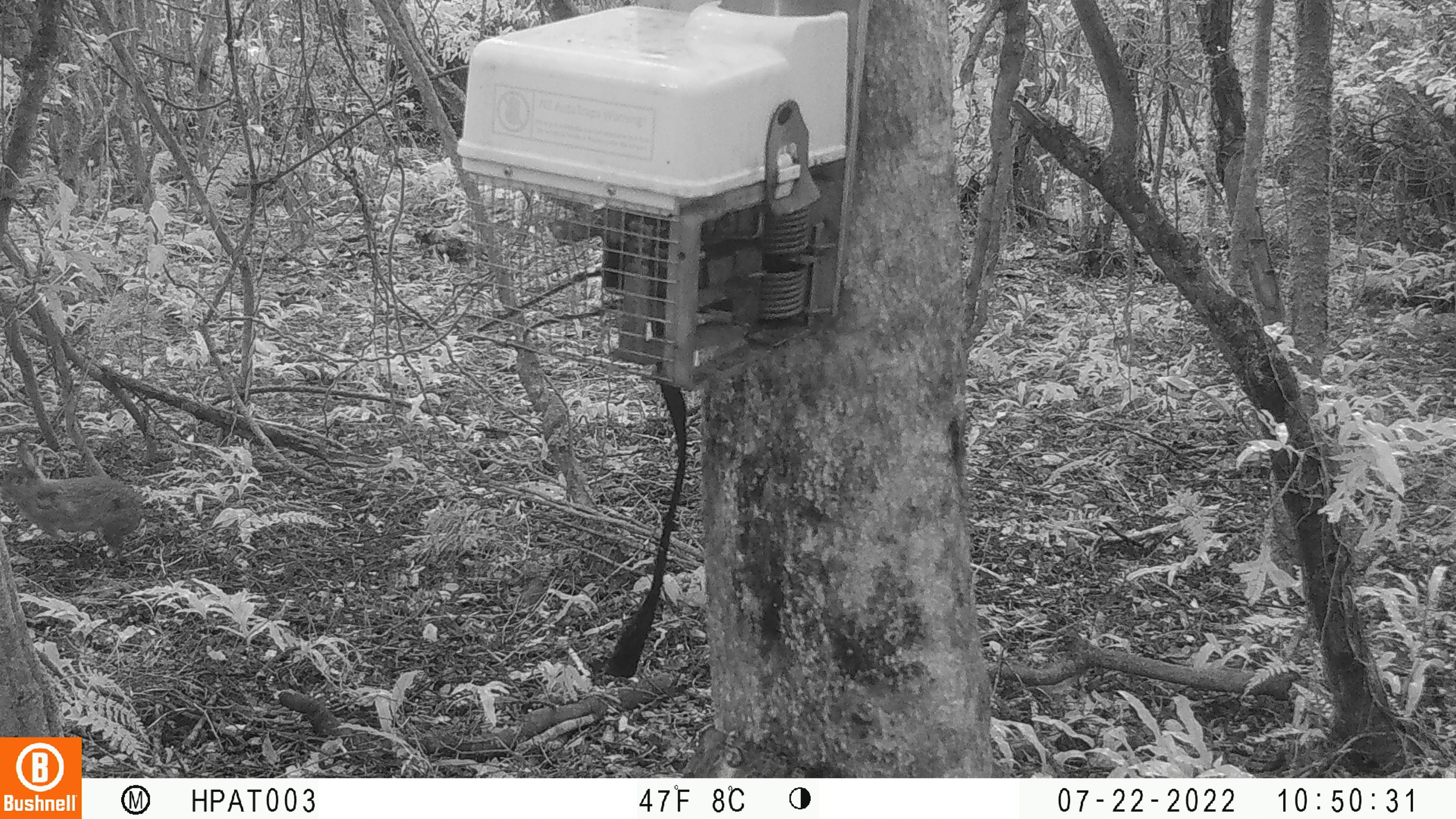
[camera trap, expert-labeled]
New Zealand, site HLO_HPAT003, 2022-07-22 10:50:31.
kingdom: Animalia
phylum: Chordata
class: Mammalia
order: Lagomorpha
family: Leporidae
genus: Oryctolagus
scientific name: Oryctolagus cuniculus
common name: european rabbit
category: rabbit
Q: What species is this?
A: Rabbit (european rabbit) (Oryctolagus cuniculus).